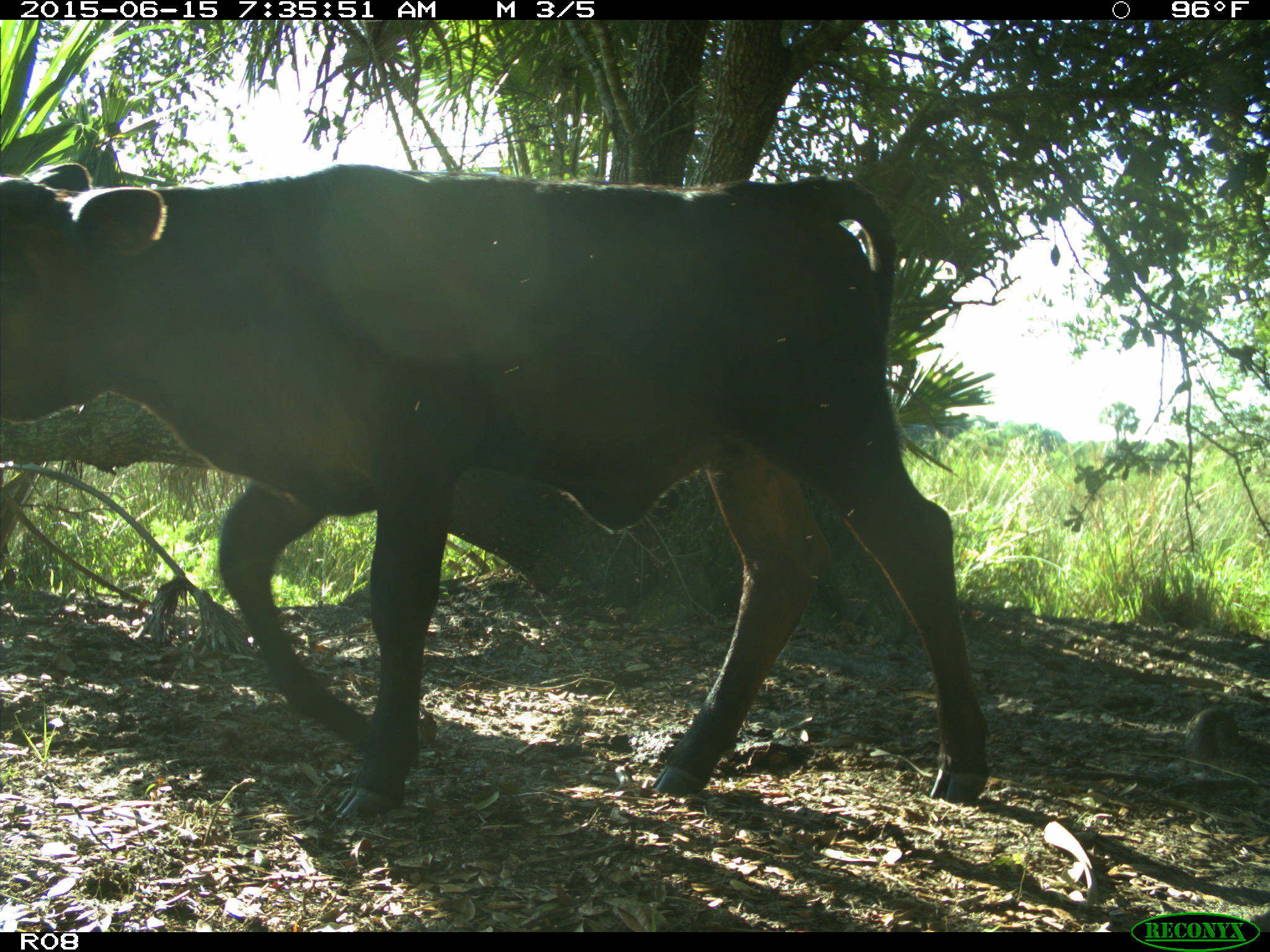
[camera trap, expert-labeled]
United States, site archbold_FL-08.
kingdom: Animalia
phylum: Chordata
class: Mammalia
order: Artiodactyla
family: Bovidae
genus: Bos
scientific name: Bos taurus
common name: domestic cow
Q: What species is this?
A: Bos taurus (domestic cow).